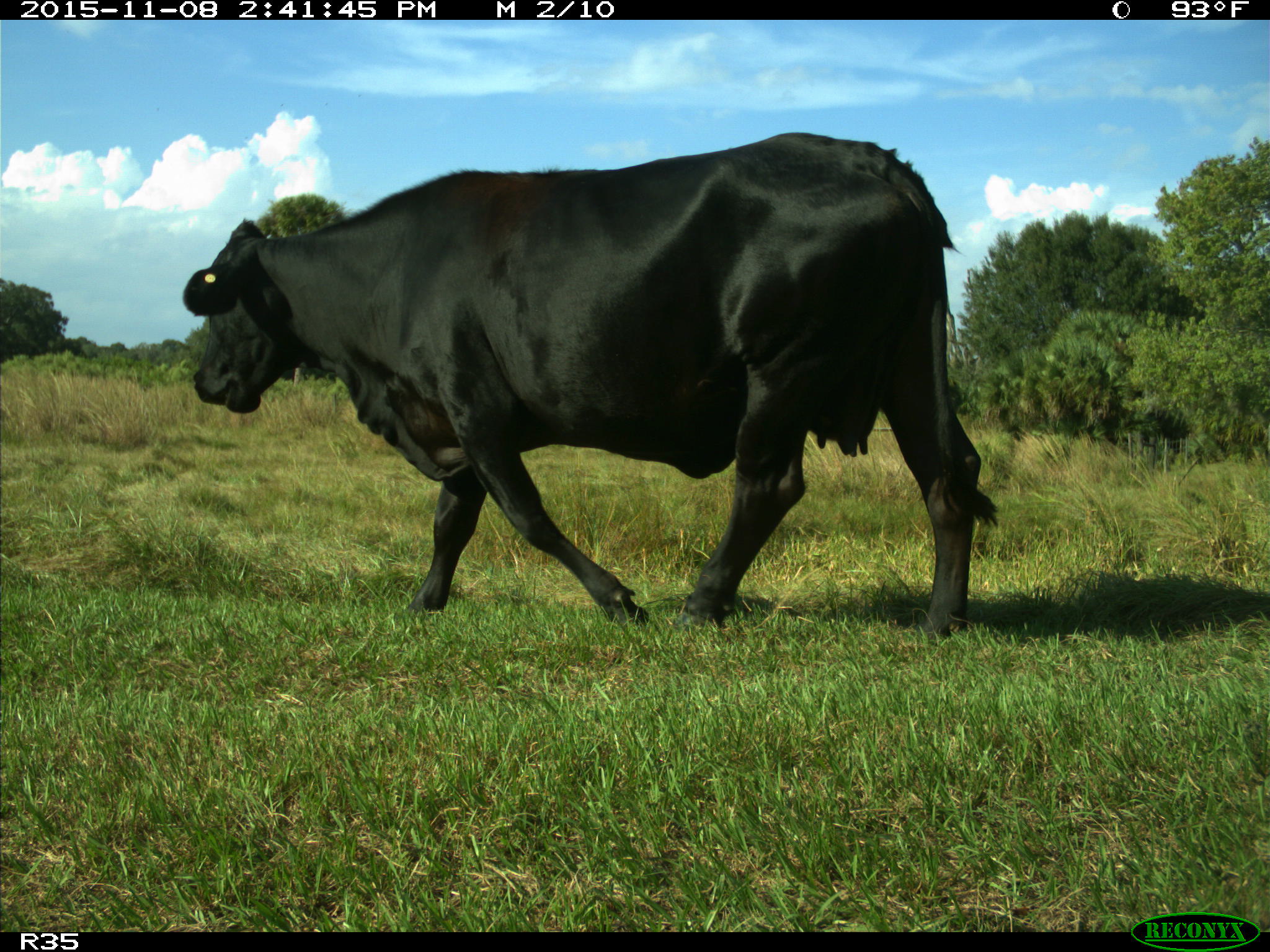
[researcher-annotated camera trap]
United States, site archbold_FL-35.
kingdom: Animalia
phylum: Chordata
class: Mammalia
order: Artiodactyla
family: Bovidae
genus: Bos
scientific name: Bos taurus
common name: domestic cow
Bos taurus (domestic cow).